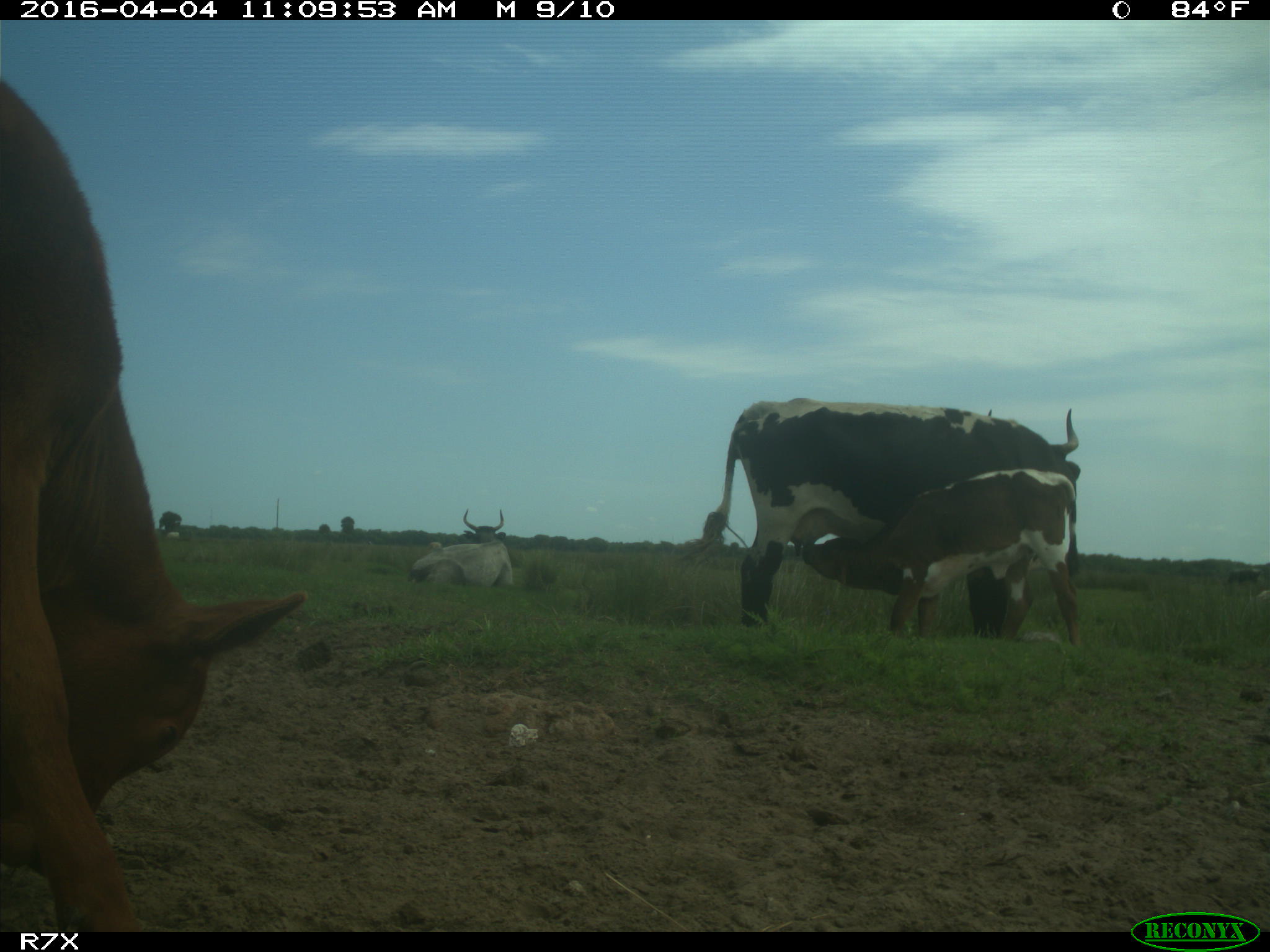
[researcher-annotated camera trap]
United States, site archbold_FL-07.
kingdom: Animalia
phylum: Chordata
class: Mammalia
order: Artiodactyla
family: Bovidae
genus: Bos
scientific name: Bos taurus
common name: domestic cow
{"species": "Bos taurus (domestic cow)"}